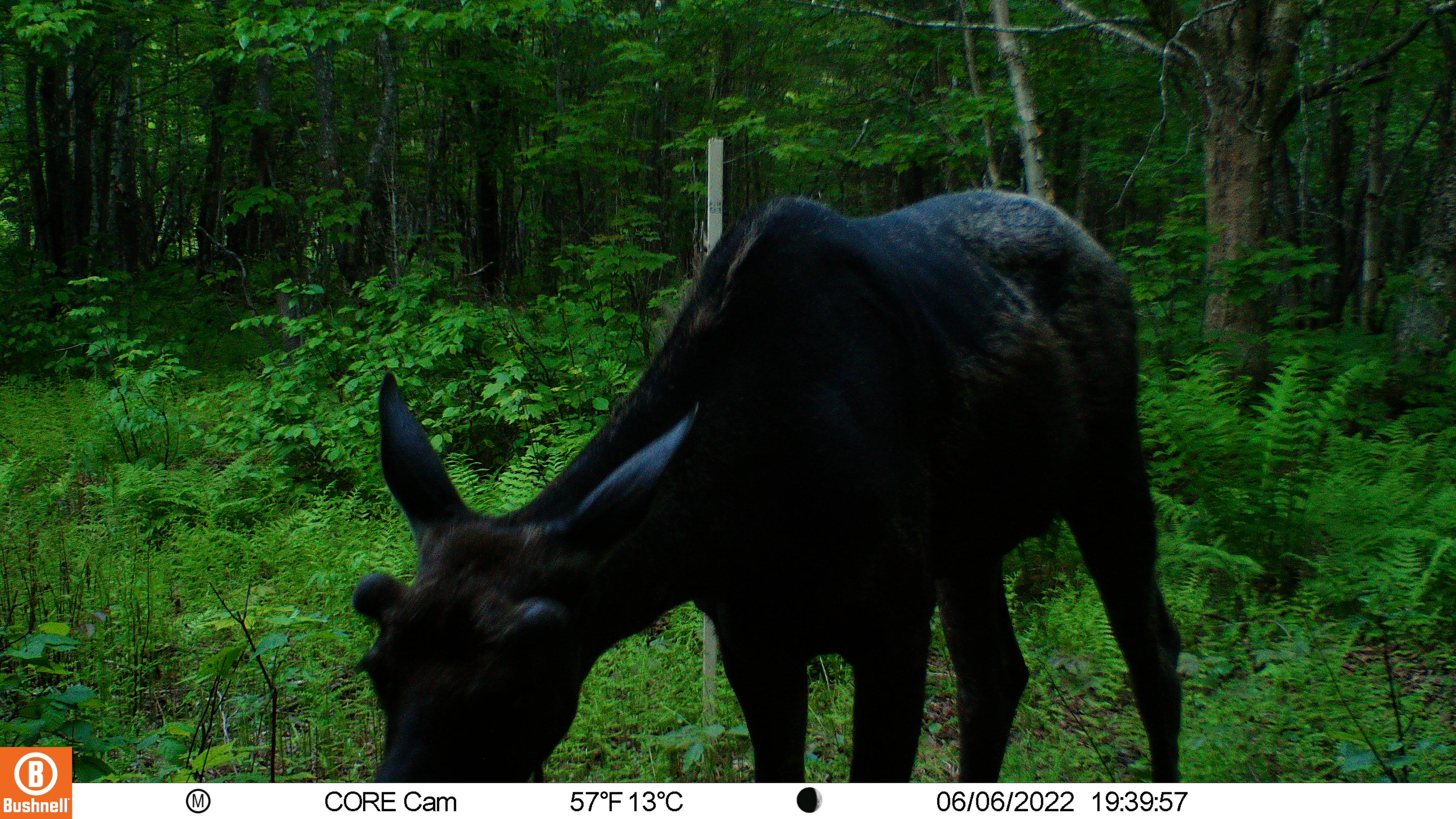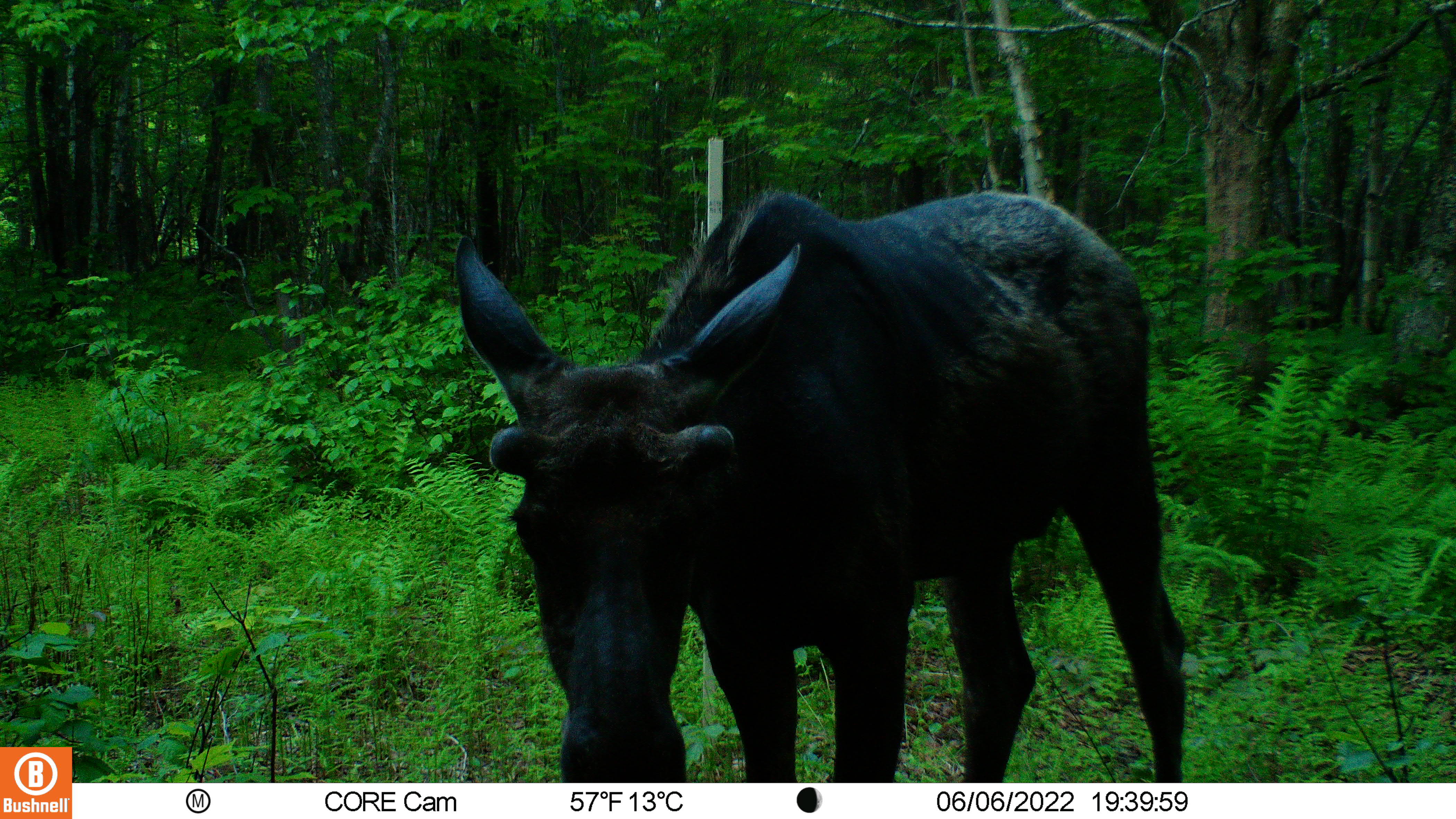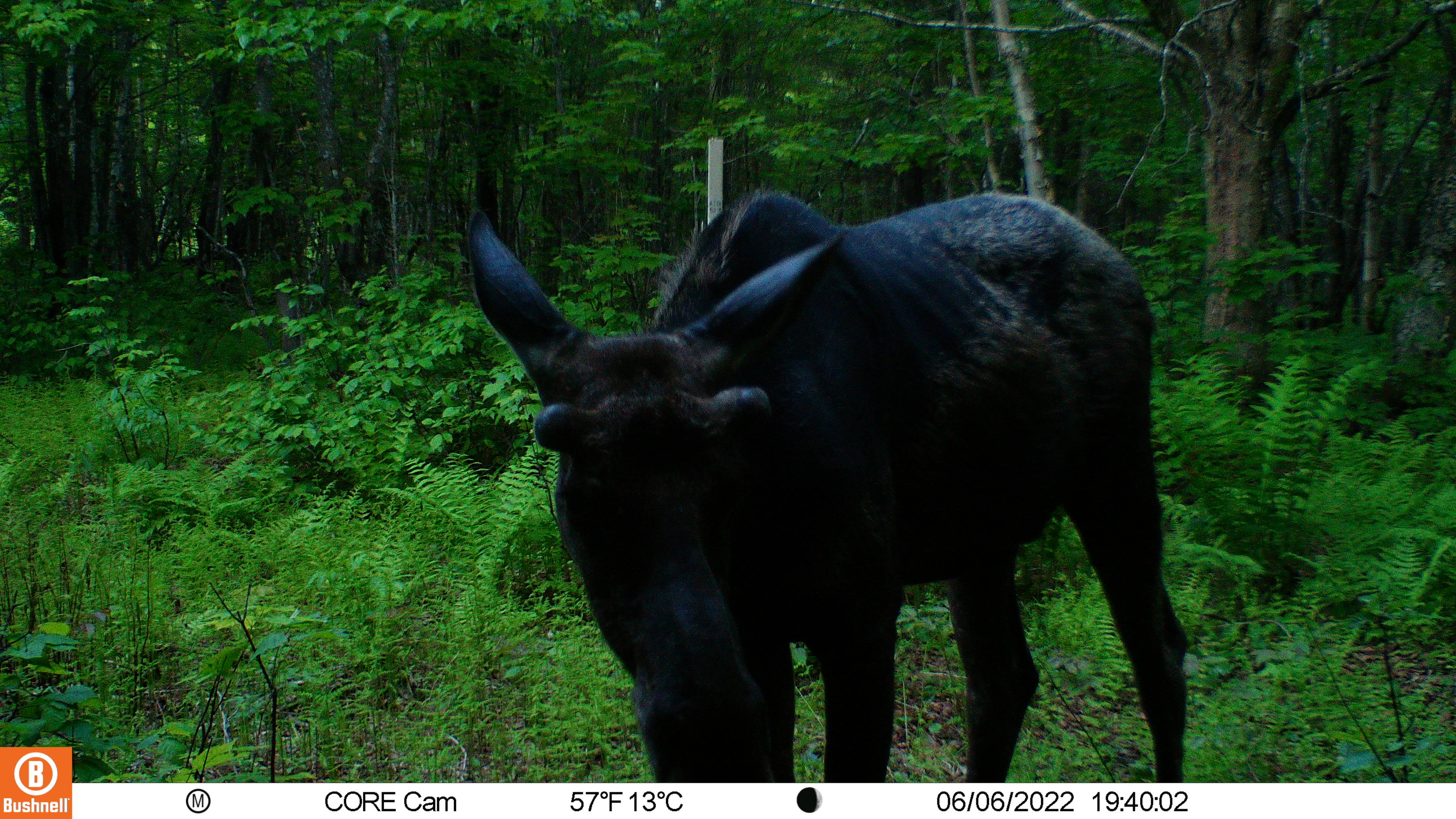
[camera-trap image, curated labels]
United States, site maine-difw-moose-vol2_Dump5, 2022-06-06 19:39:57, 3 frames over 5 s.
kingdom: Animalia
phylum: Chordata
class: Mammalia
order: Artiodactyla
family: Cervidae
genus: Alces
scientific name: Alces alces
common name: moose